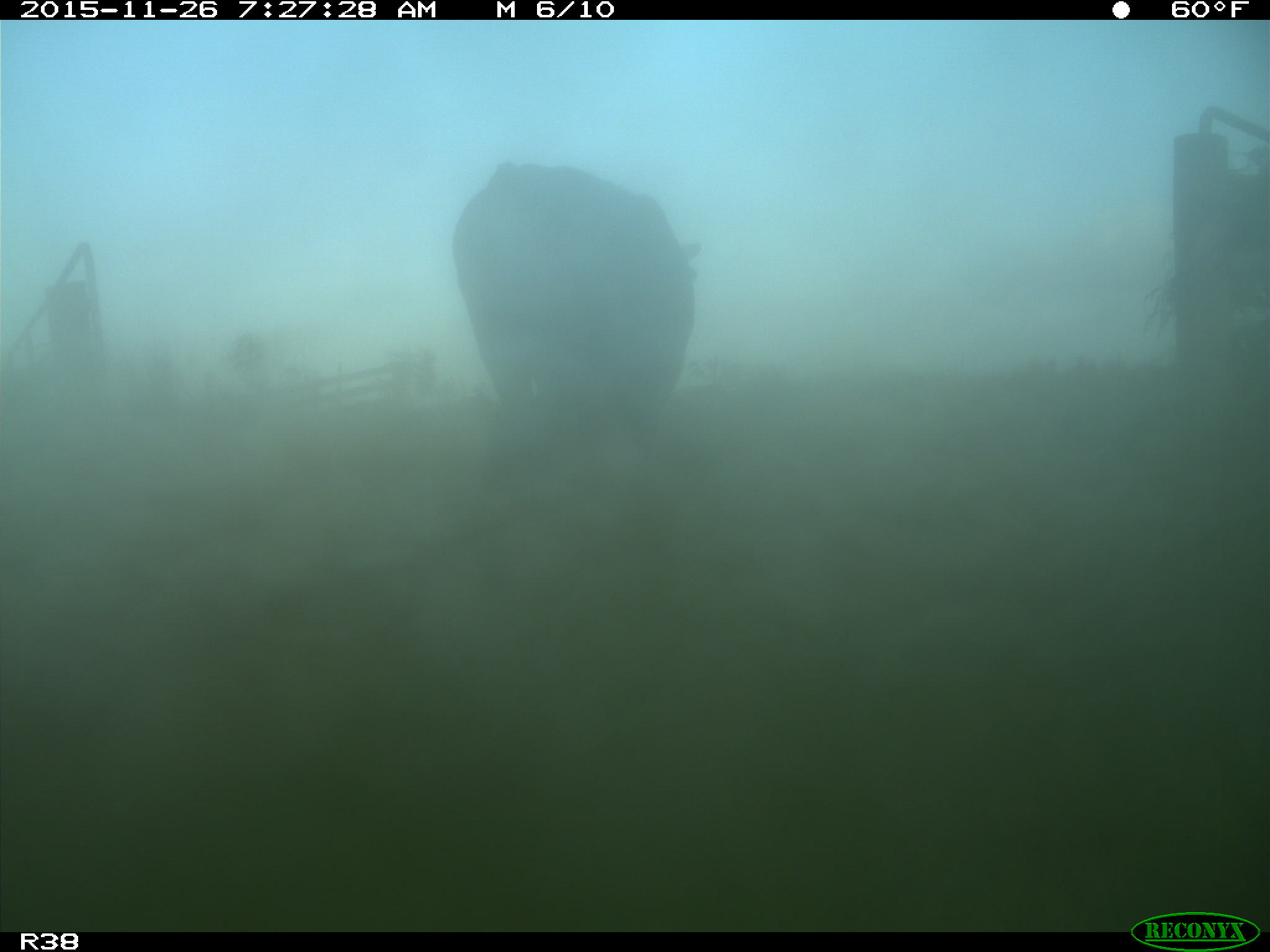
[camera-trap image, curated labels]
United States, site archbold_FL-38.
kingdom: Animalia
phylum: Chordata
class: Mammalia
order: Artiodactyla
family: Bovidae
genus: Bos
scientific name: Bos taurus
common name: domestic cow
Bos taurus (domestic cow).